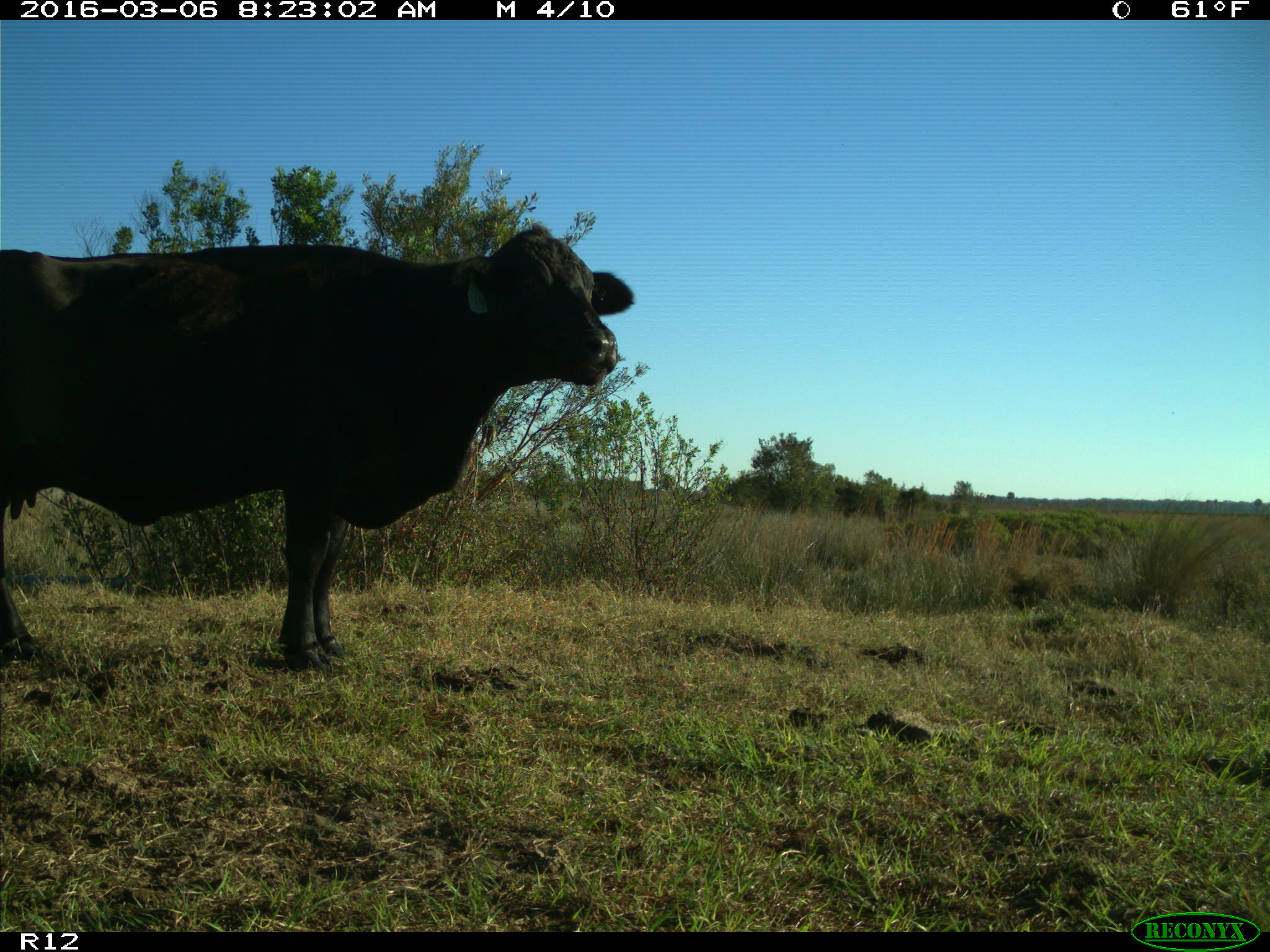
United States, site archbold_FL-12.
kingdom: Animalia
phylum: Chordata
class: Mammalia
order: Artiodactyla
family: Bovidae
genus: Bos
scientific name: Bos taurus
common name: domestic cow